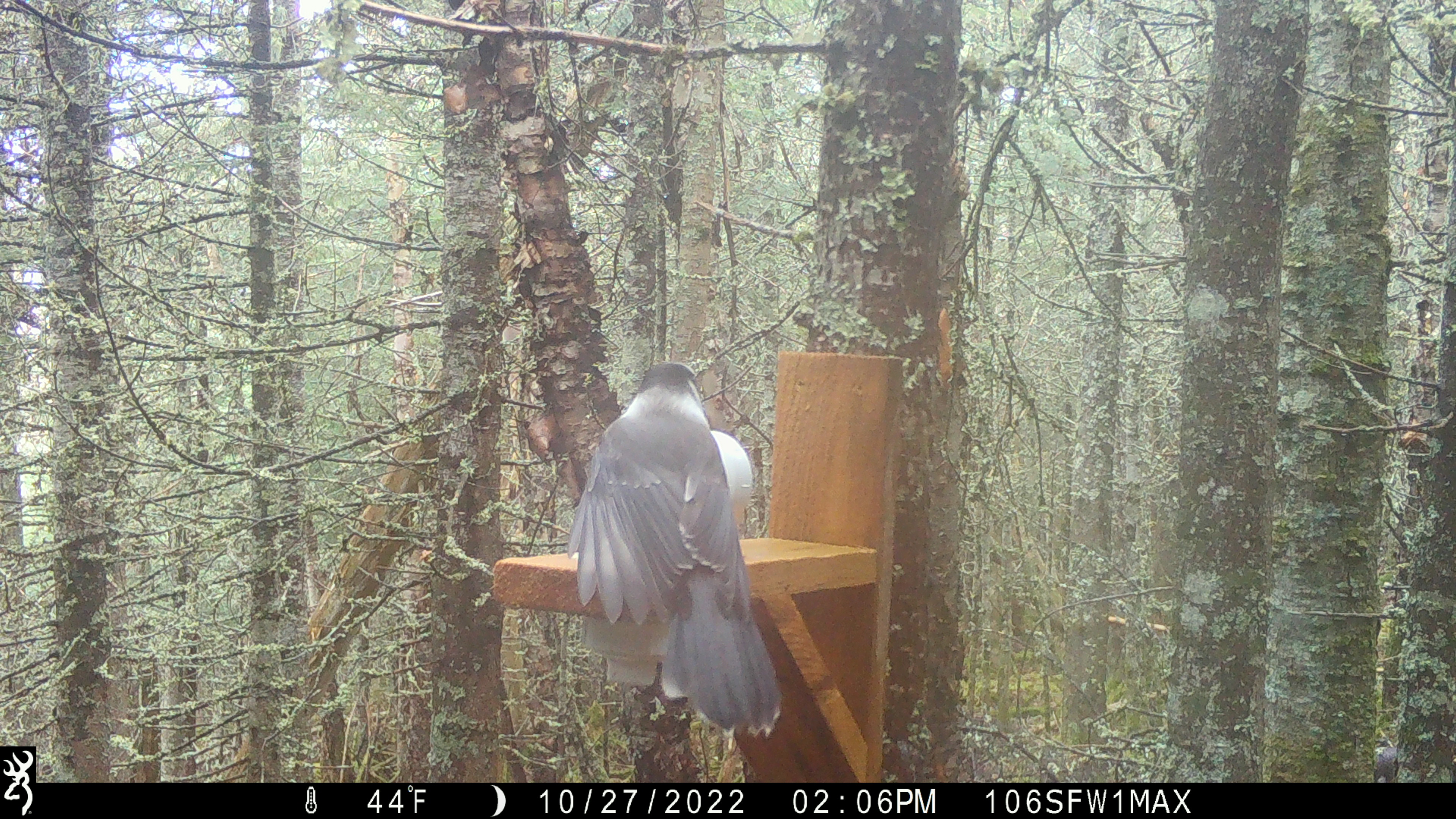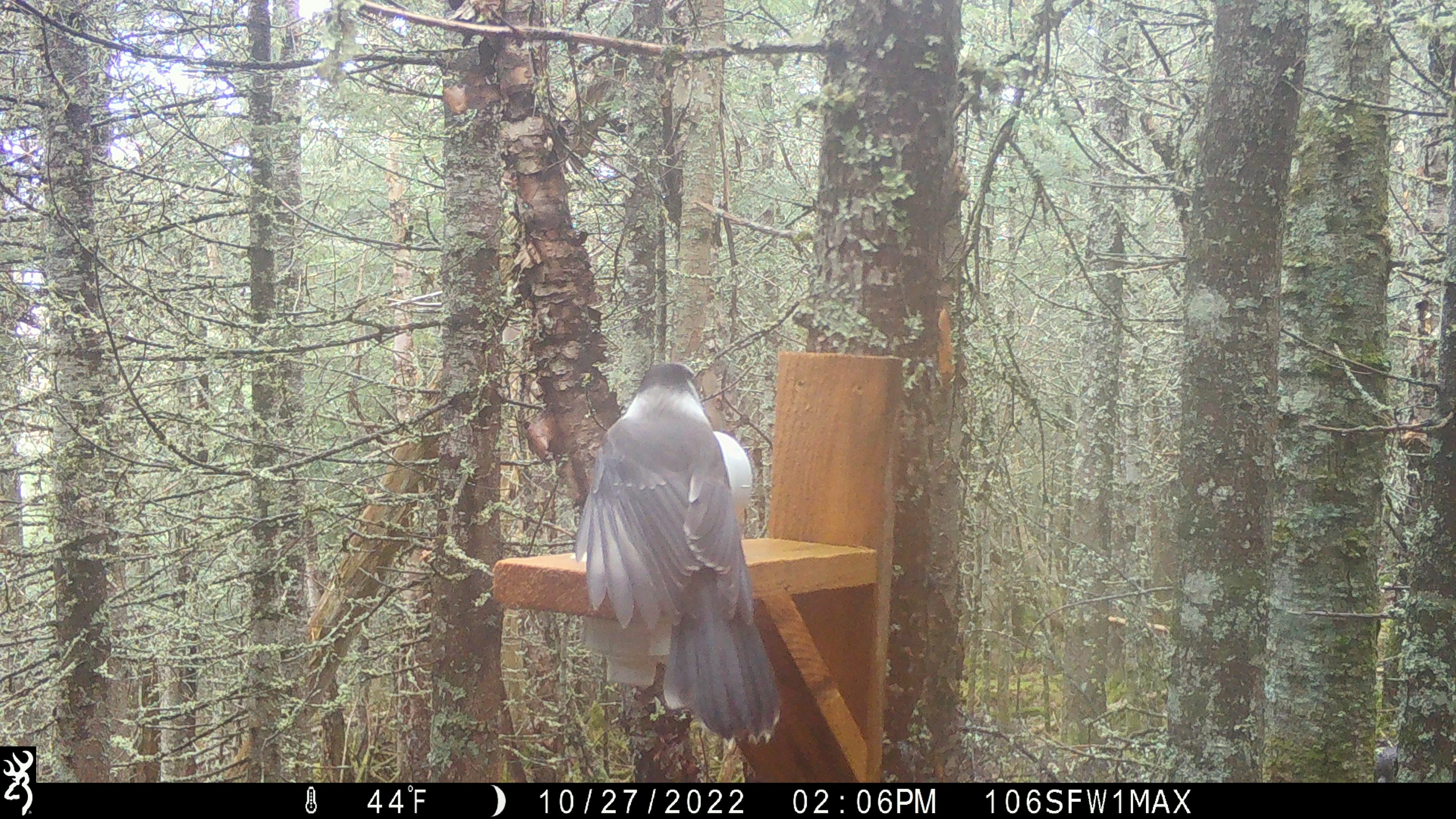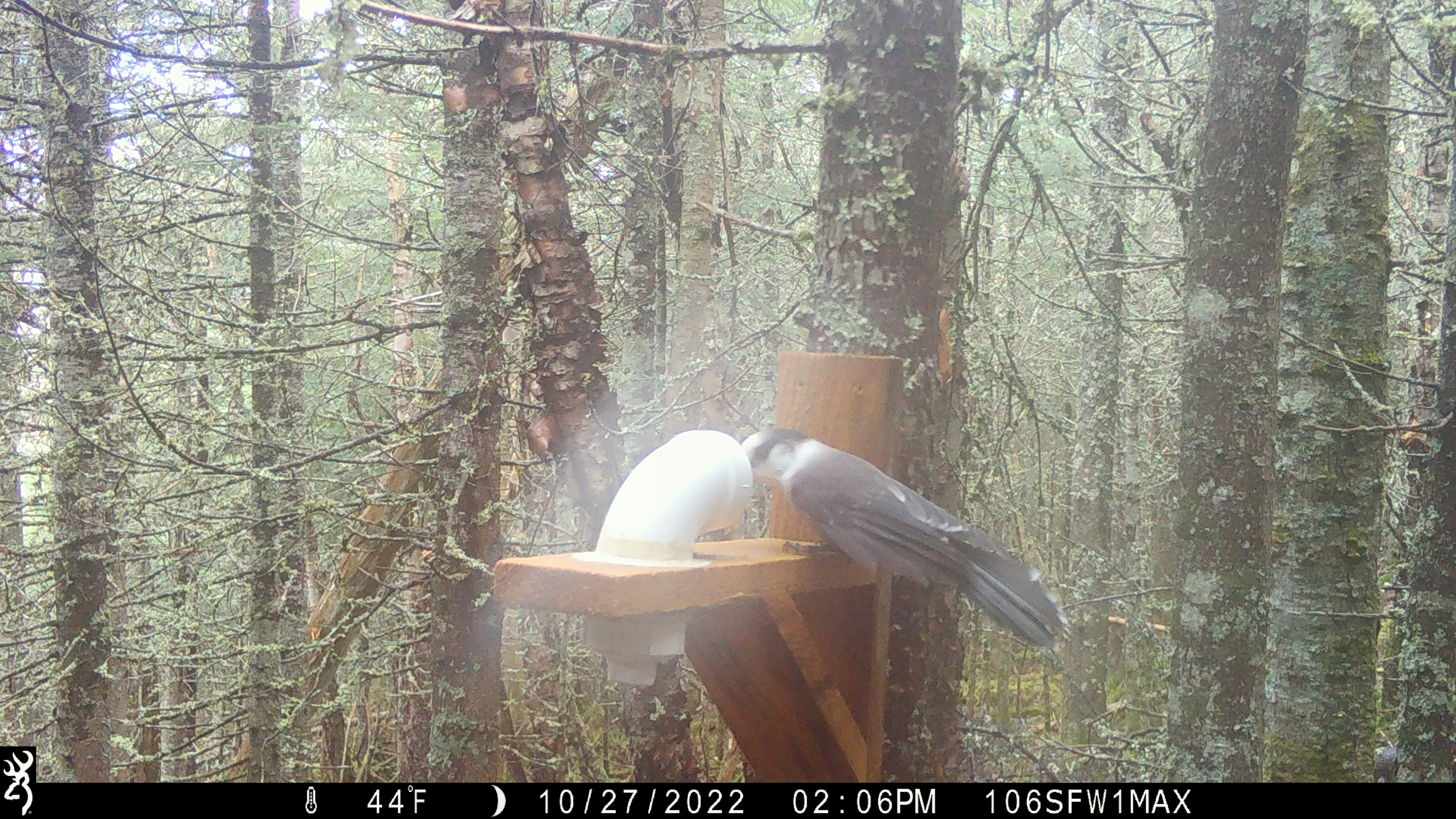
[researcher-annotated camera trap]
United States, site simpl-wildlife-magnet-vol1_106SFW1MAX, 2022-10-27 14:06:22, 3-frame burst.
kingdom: Animalia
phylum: Chordata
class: Aves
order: Passeriformes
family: Corvidae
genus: Perisoreus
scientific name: Perisoreus canadensis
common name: canada jay